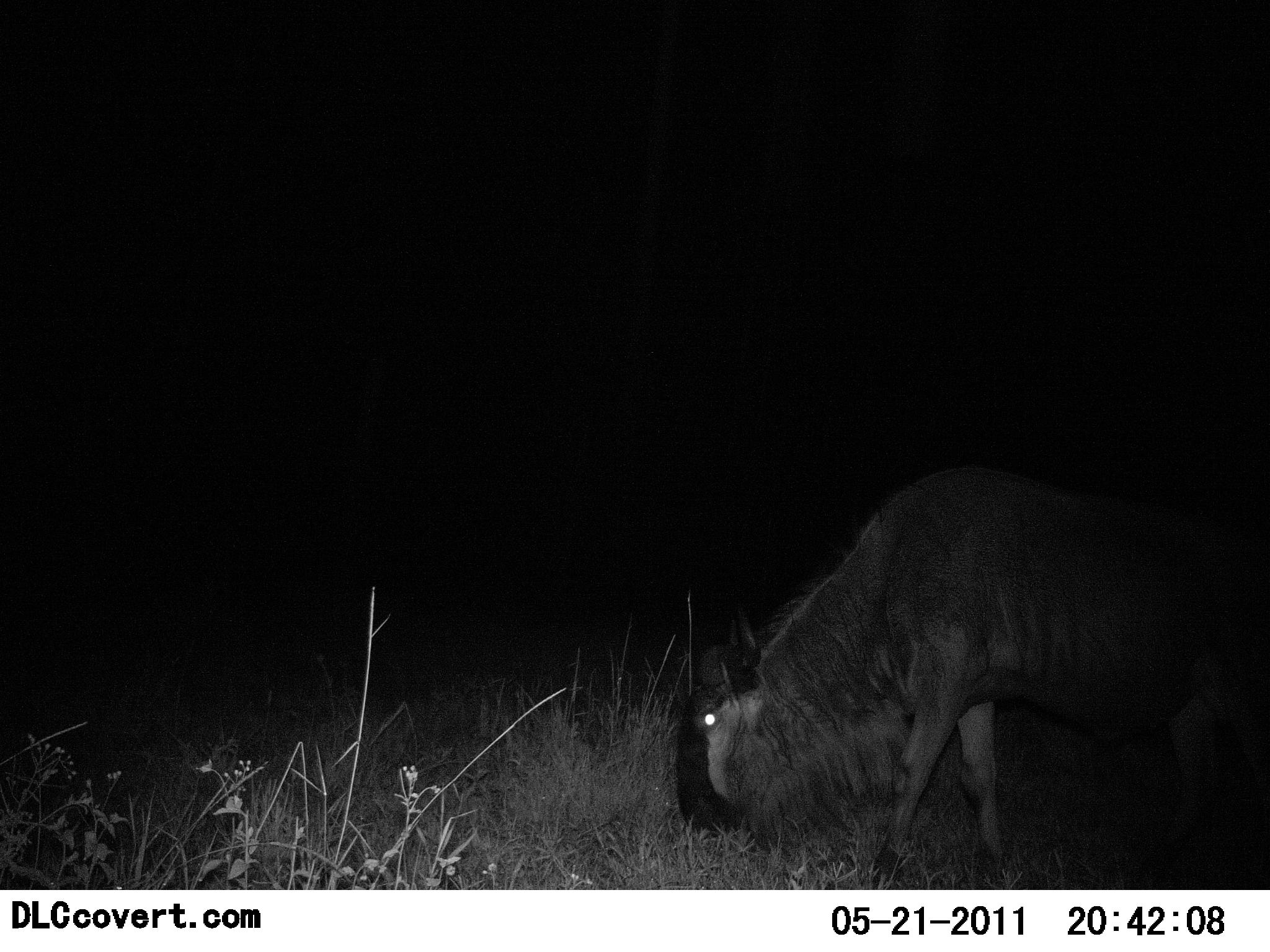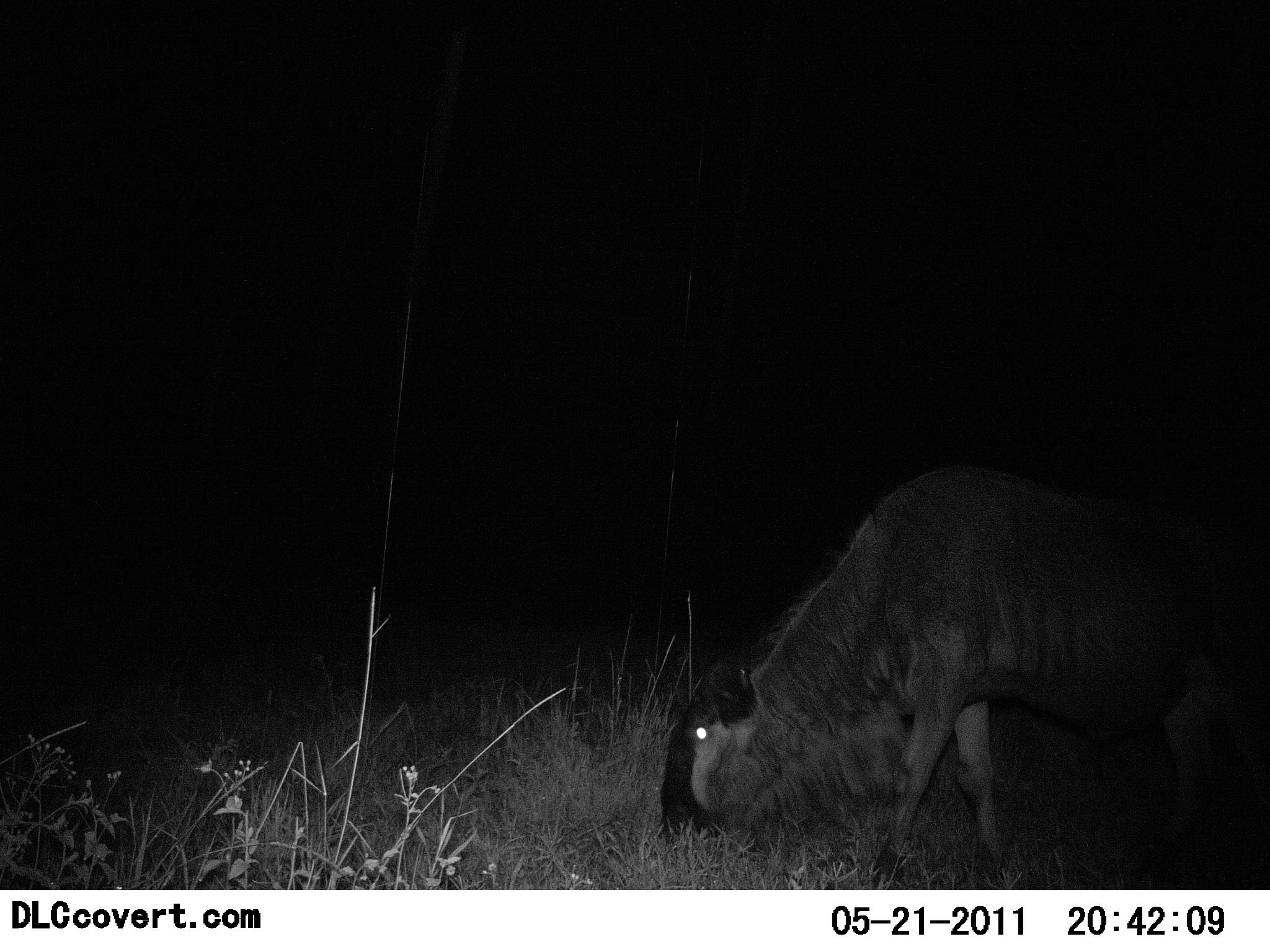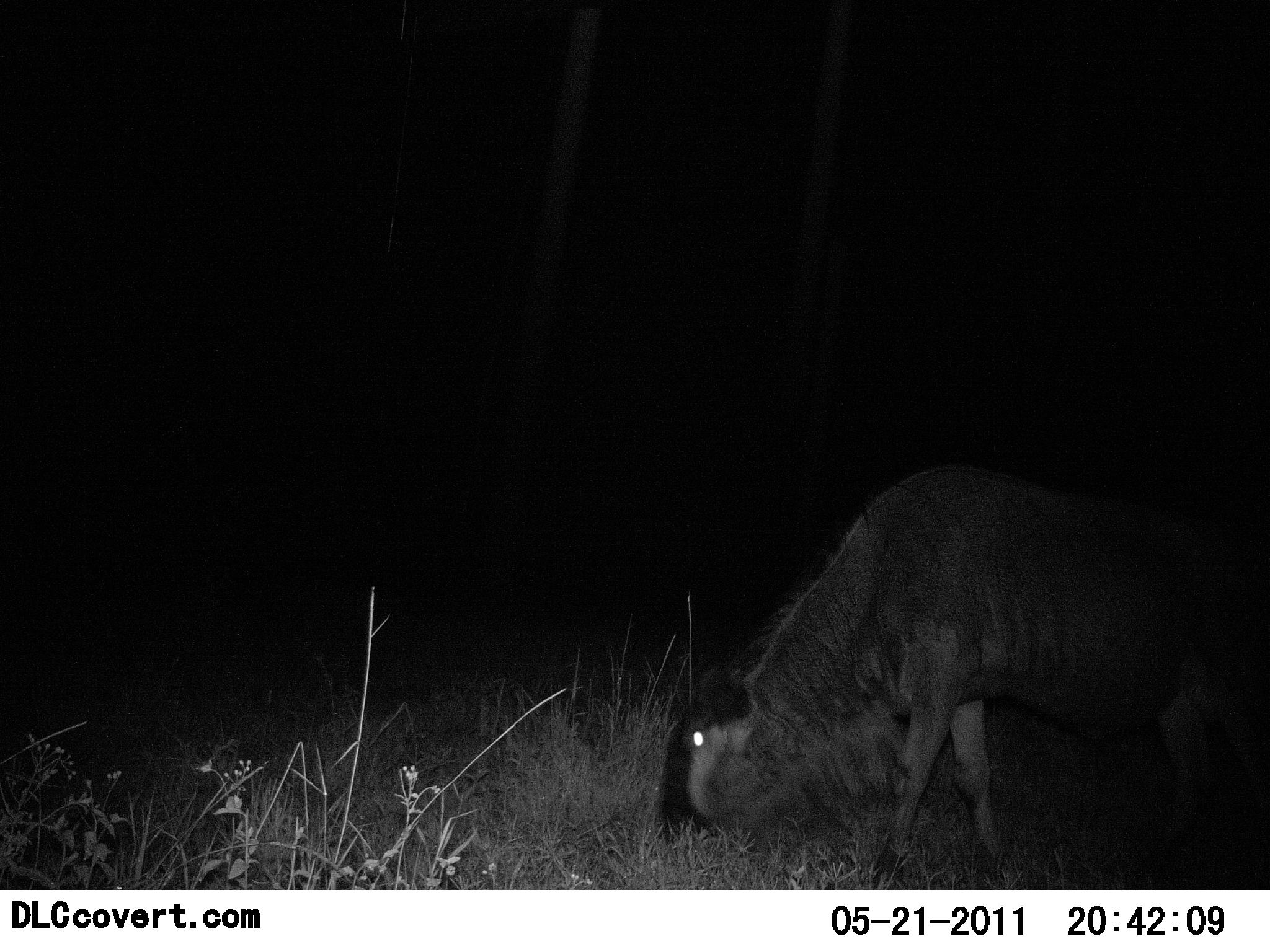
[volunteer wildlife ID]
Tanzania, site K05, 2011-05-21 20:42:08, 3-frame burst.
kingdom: Animalia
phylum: Chordata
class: Mammalia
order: Artiodactyla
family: Bovidae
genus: Connochaetes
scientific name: Connochaetes taurinus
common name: blue wildebeest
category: wildebeest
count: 1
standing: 20%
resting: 0%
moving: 0%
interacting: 0%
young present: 0%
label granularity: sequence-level